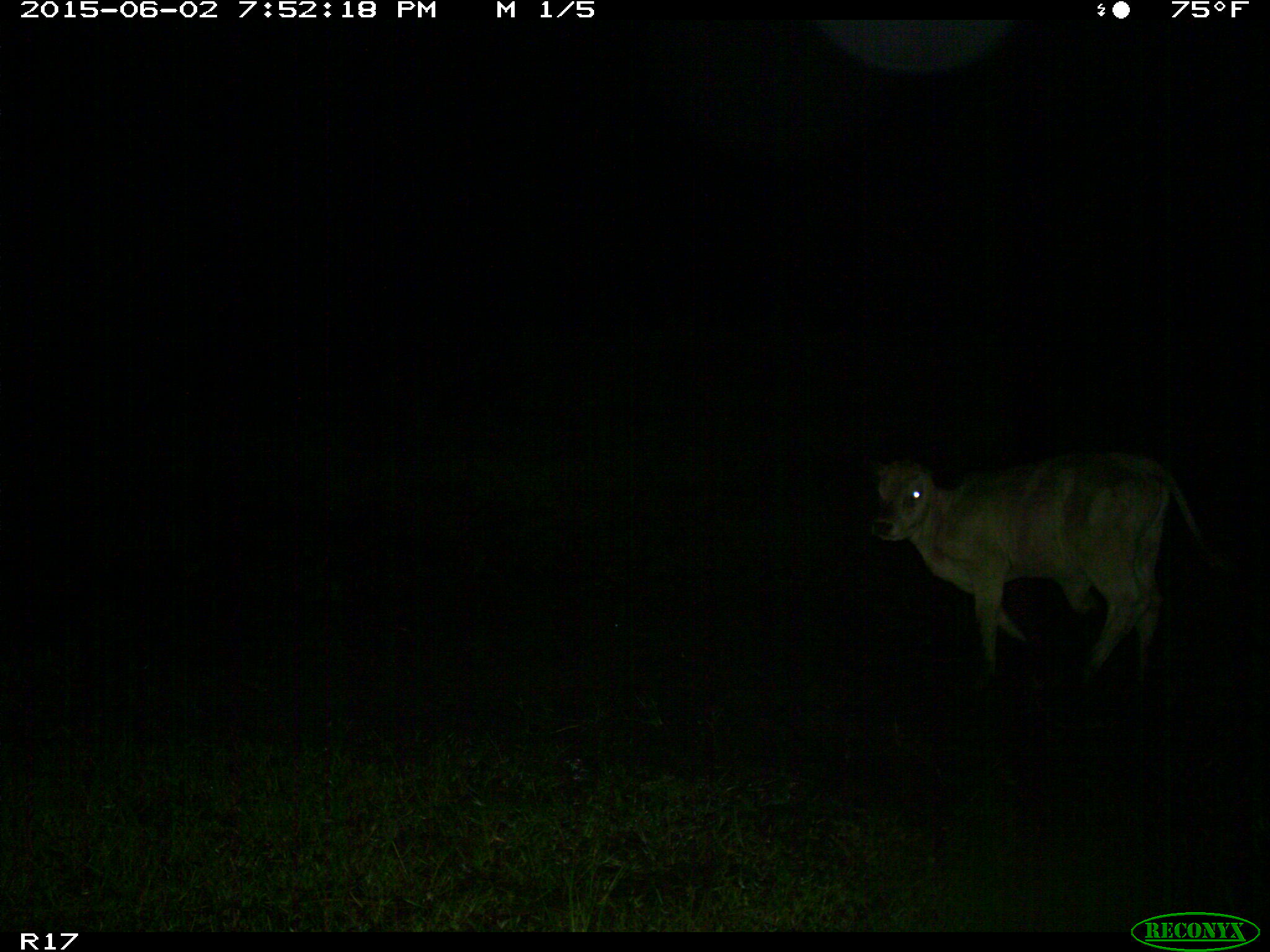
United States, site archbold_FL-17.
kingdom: Animalia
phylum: Chordata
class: Mammalia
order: Artiodactyla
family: Bovidae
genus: Bos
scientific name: Bos taurus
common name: domestic cow